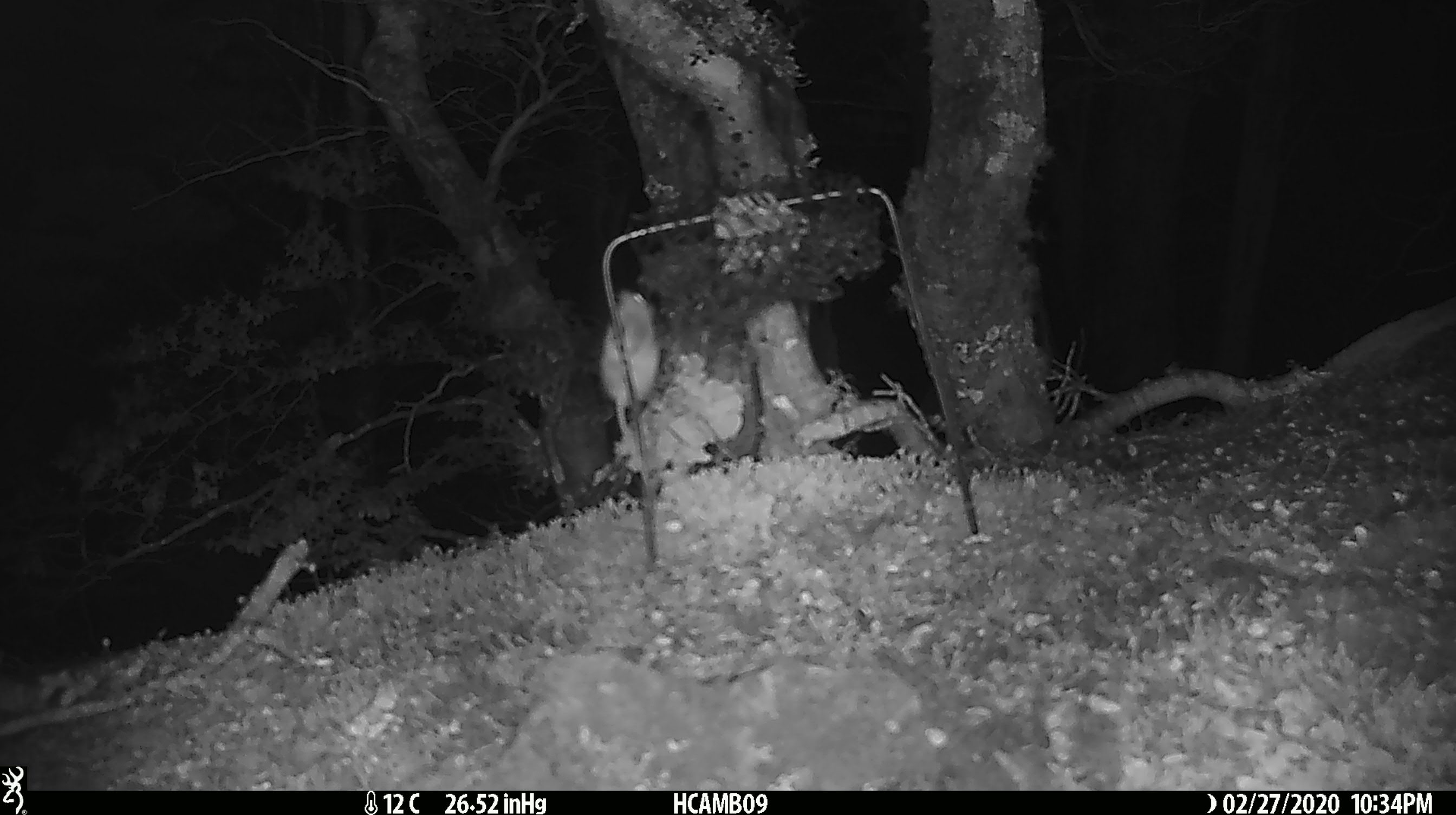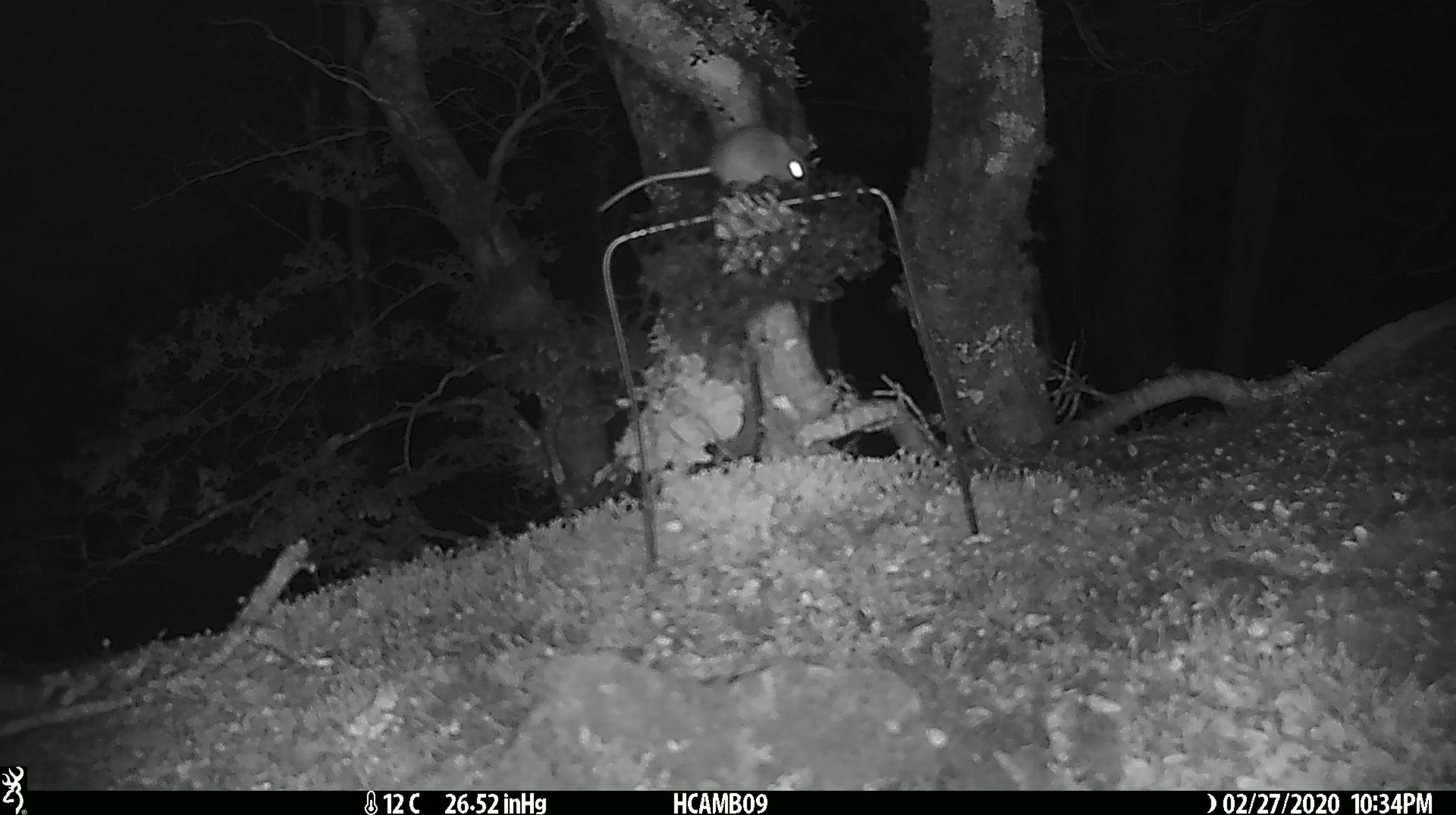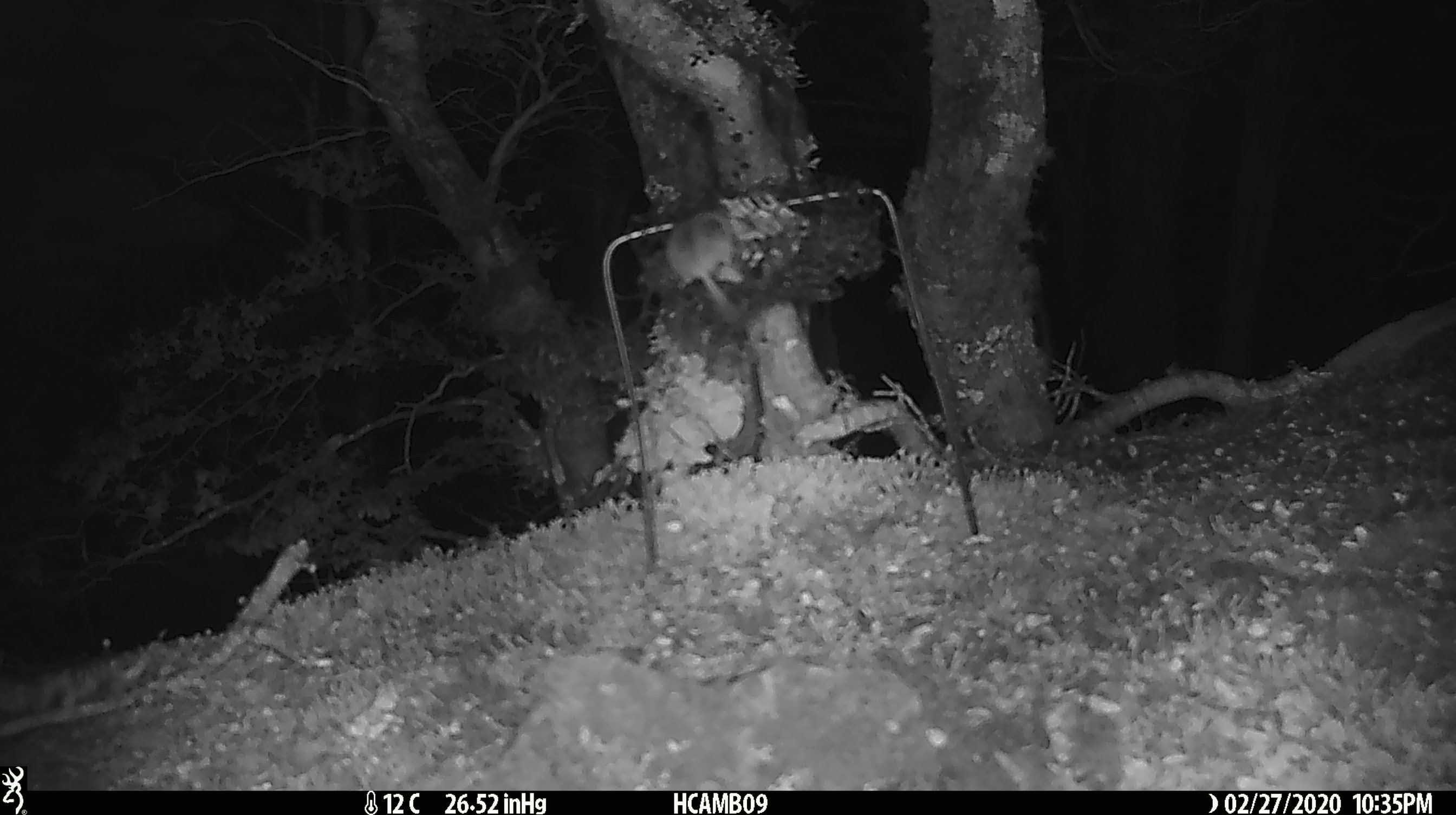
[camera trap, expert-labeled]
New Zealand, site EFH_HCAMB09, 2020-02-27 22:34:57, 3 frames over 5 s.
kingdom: Animalia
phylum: Chordata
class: Mammalia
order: Rodentia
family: Muridae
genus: Mus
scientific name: Mus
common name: mouse